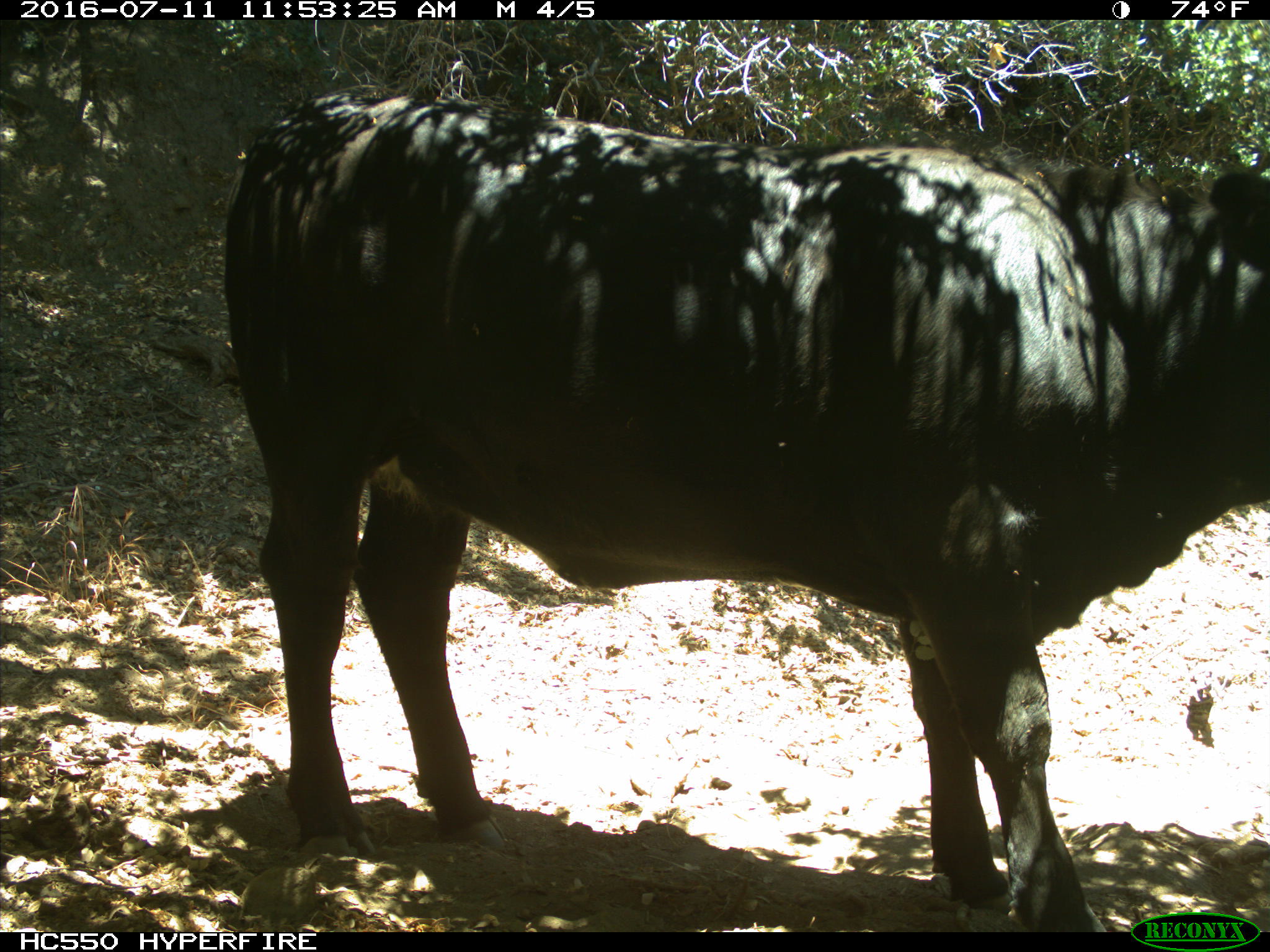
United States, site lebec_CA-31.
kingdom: Animalia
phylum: Chordata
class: Mammalia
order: Artiodactyla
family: Bovidae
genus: Bos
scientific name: Bos taurus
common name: domestic cow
Bos taurus (domestic cow).